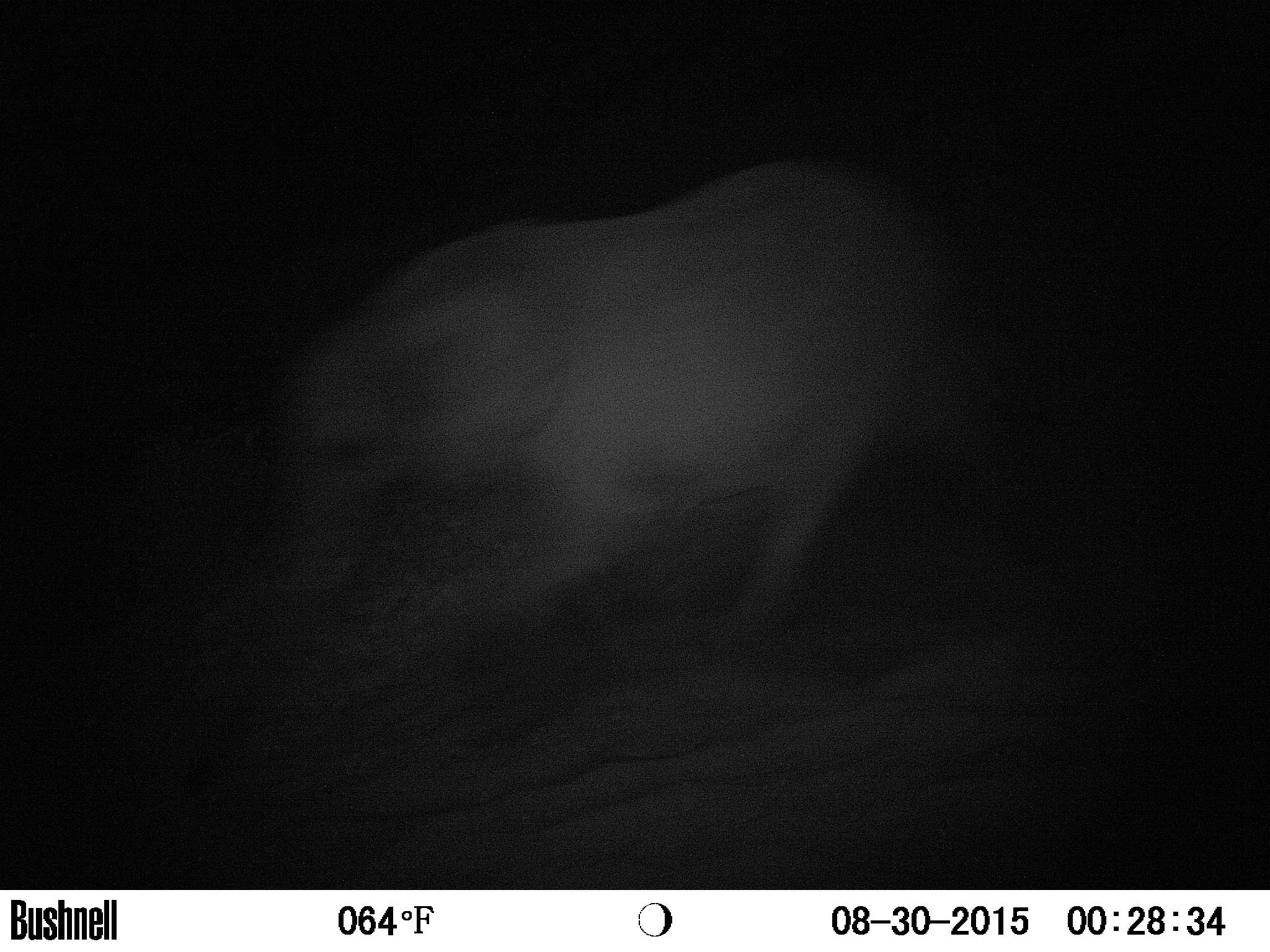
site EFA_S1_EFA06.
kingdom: Animalia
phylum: Chordata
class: Mammalia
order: Proboscidea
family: Elephantidae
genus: Loxodonta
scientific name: Loxodonta africana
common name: african bush elephant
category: elephant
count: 1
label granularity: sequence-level